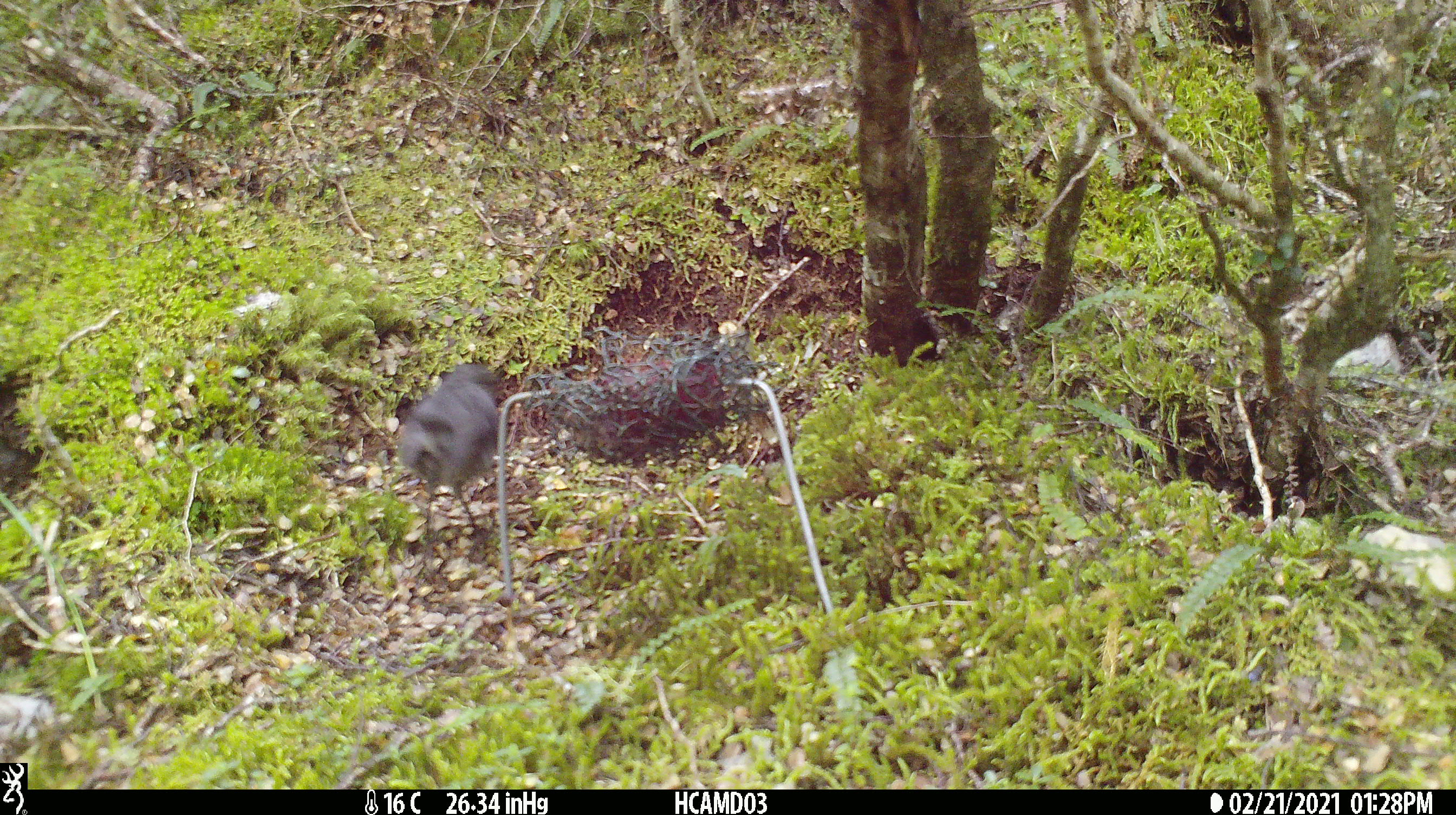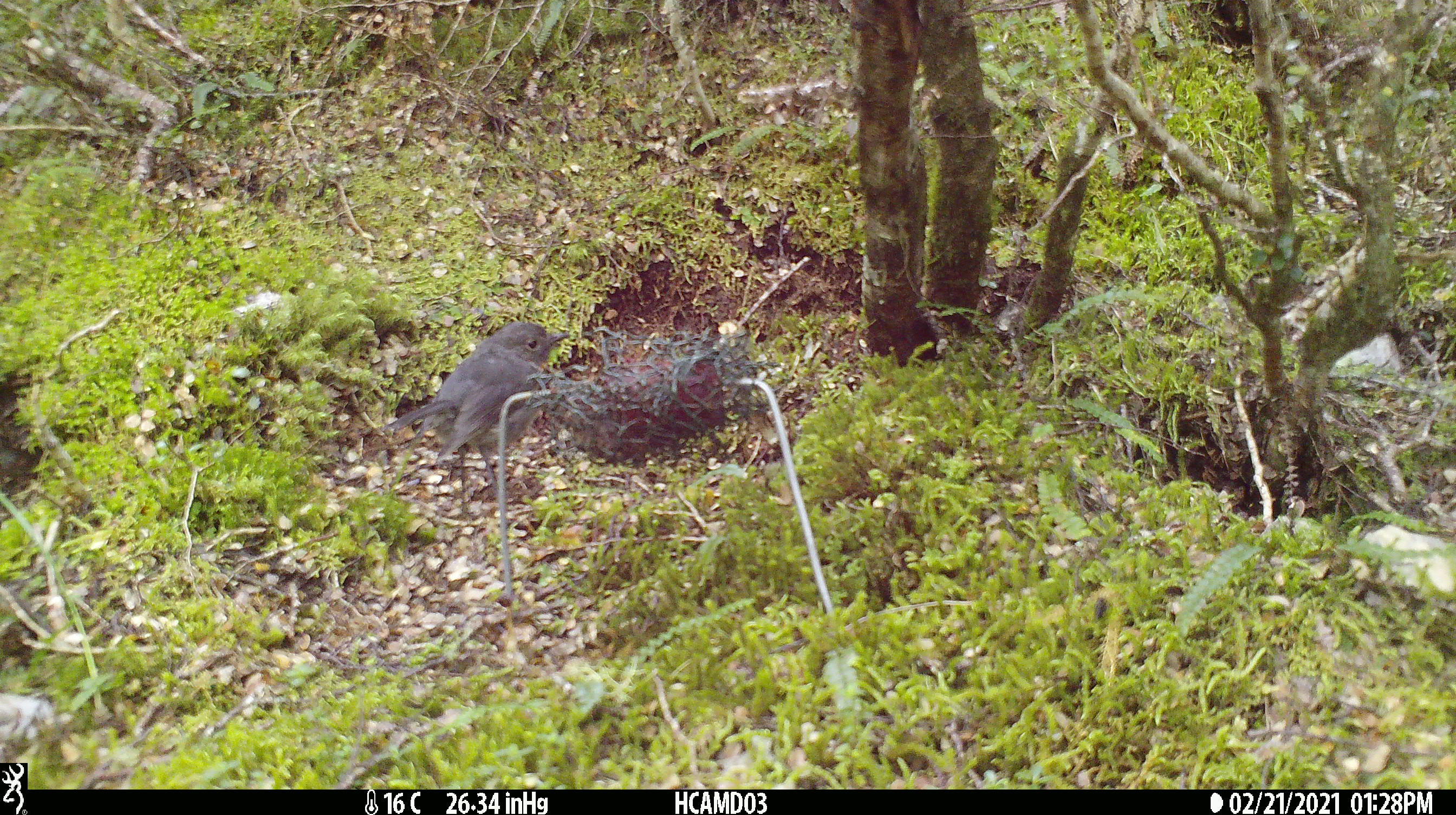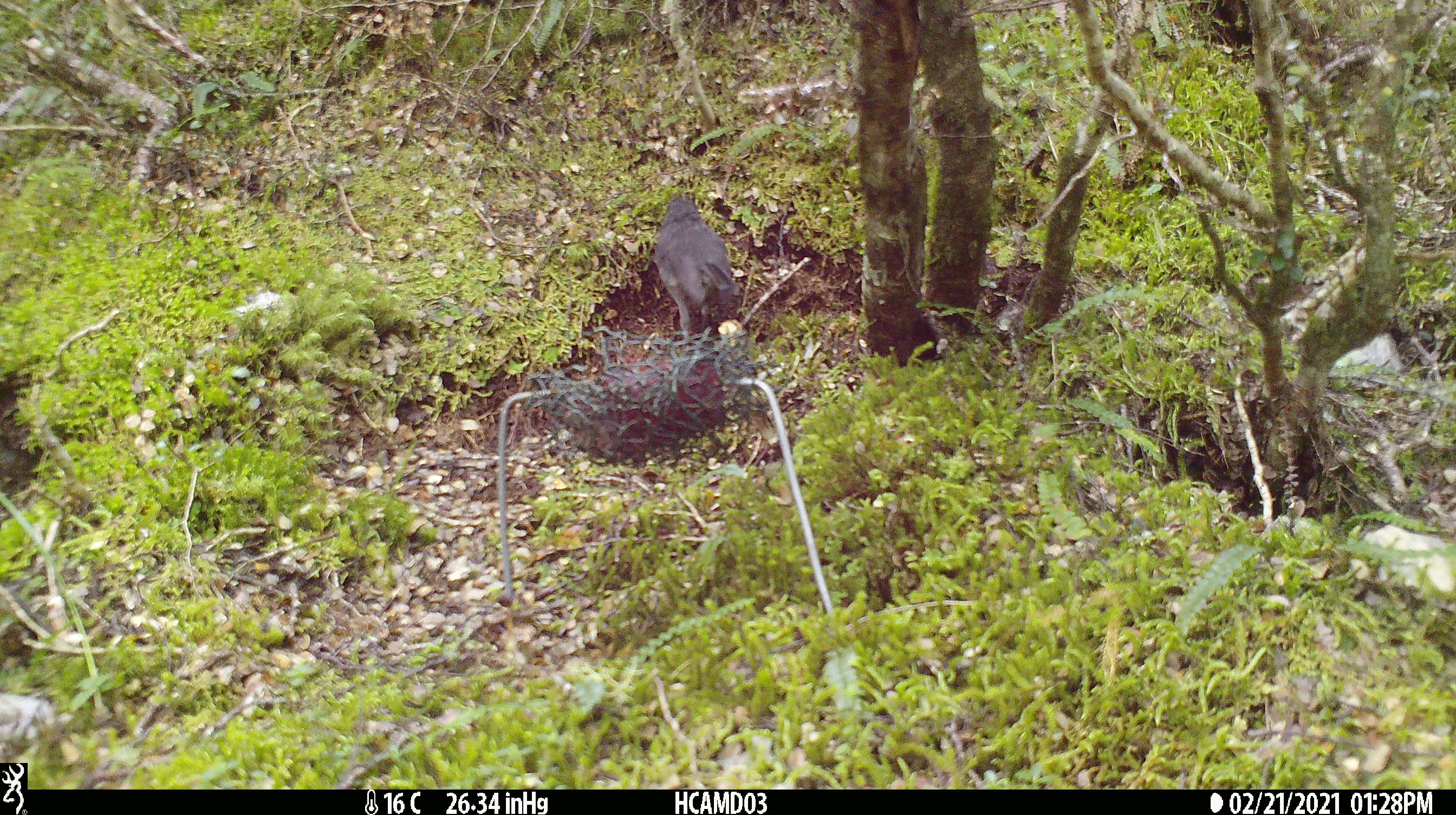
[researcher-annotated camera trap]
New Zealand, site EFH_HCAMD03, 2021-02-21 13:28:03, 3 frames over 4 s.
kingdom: Animalia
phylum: Chordata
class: Aves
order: Passeriformes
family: Petroicidae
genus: Petroica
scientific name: Petroica australis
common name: new zealand robin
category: robin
Robin (new zealand robin) (Petroica australis).